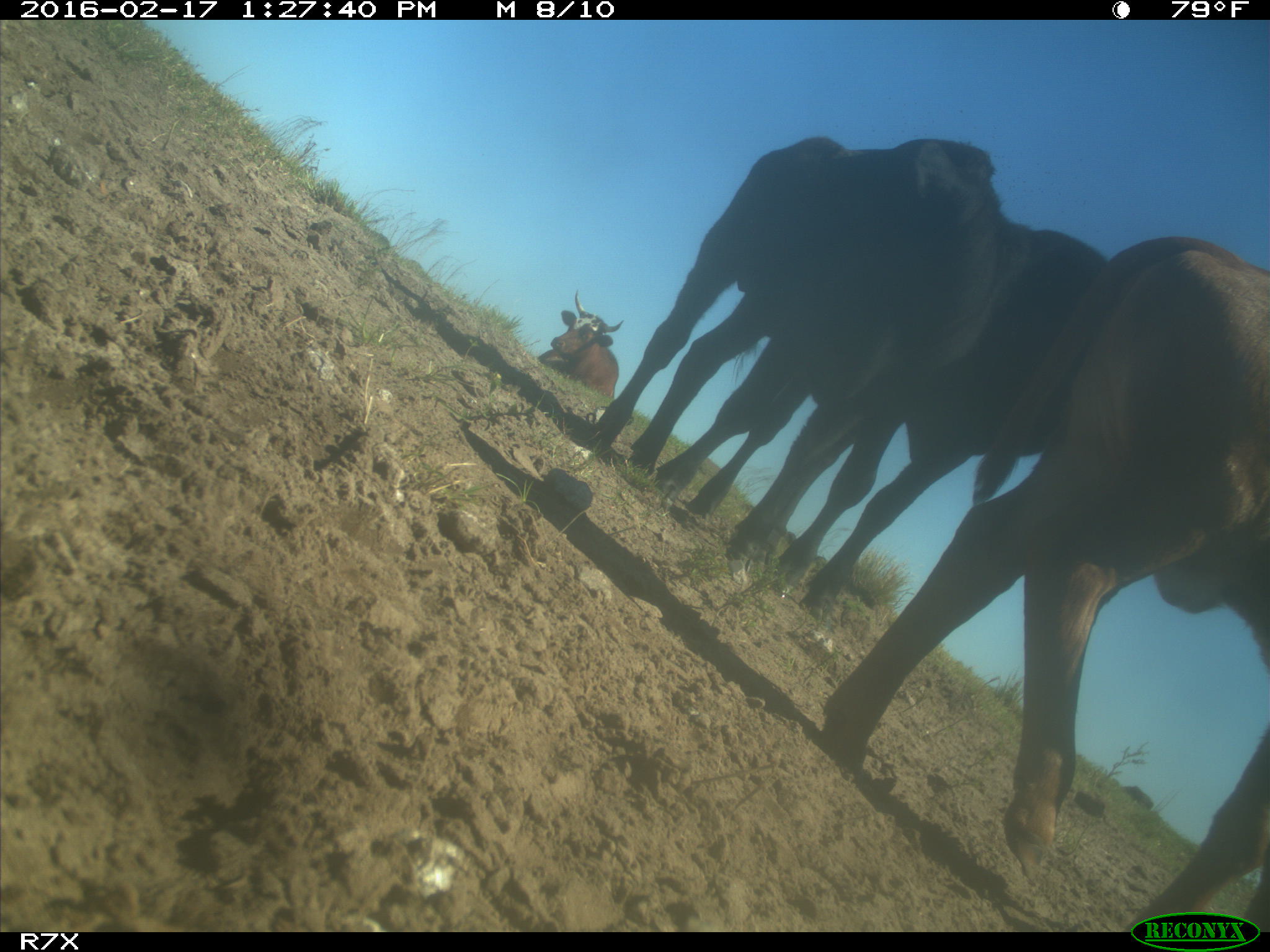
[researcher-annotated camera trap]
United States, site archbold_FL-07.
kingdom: Animalia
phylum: Chordata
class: Mammalia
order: Artiodactyla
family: Bovidae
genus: Bos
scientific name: Bos taurus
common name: domestic cow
Bos taurus (domestic cow).